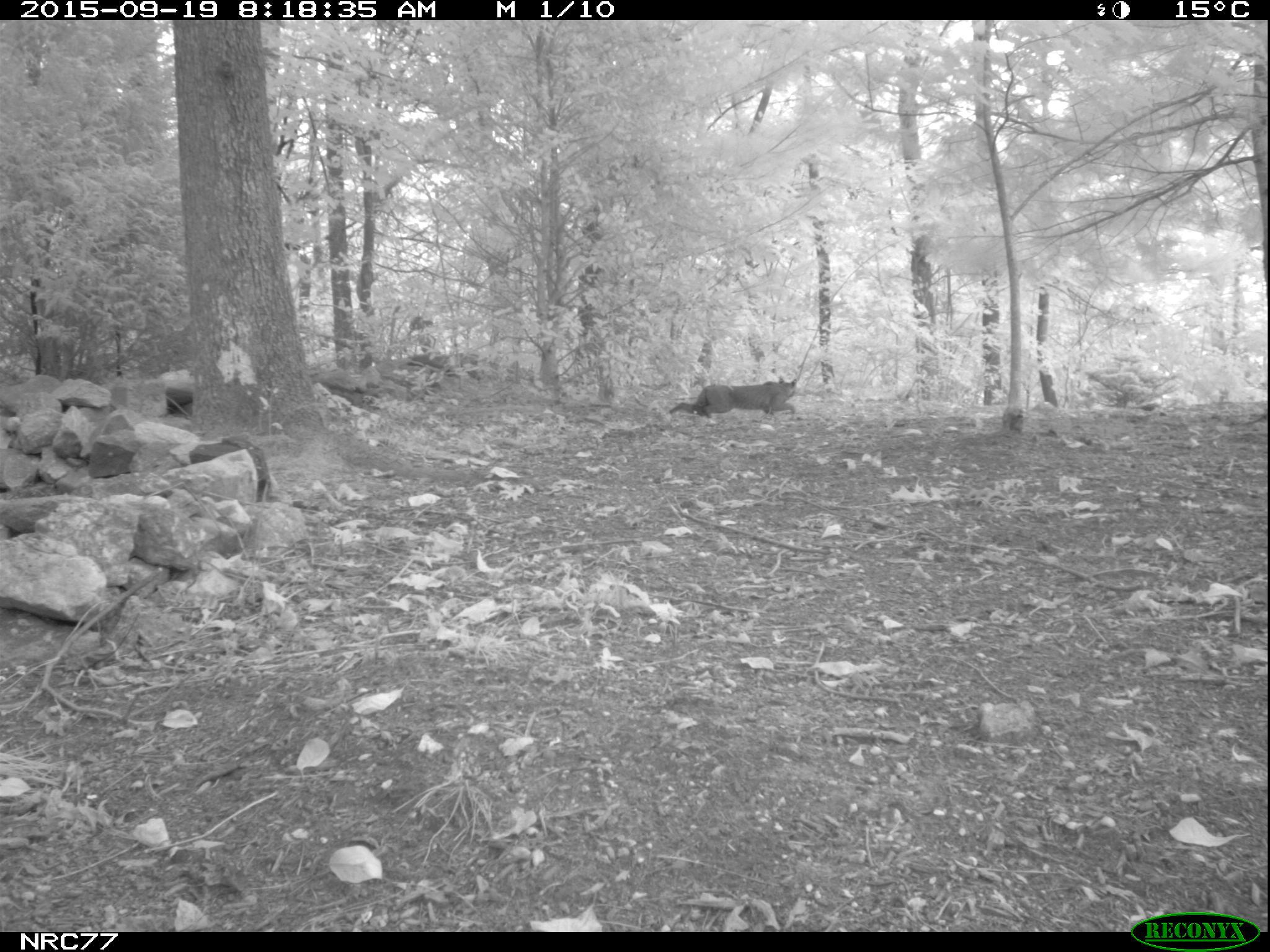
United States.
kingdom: Animalia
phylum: Chordata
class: Mammalia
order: Carnivora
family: Felidae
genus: Lynx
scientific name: Lynx rufus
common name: bobcat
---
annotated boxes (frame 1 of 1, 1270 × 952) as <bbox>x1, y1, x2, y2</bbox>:
Bobcat: <bbox>670, 371, 811, 426</bbox>